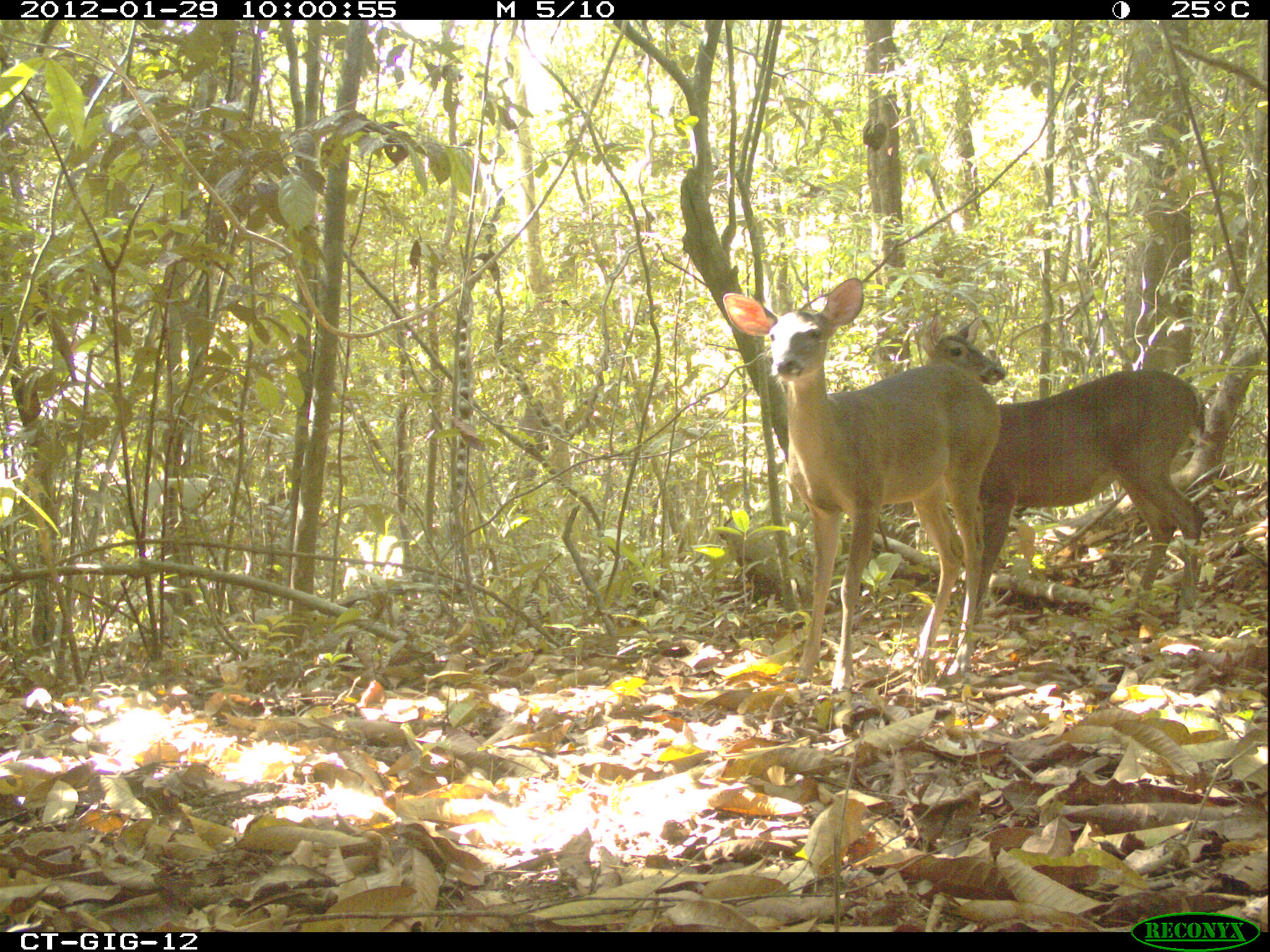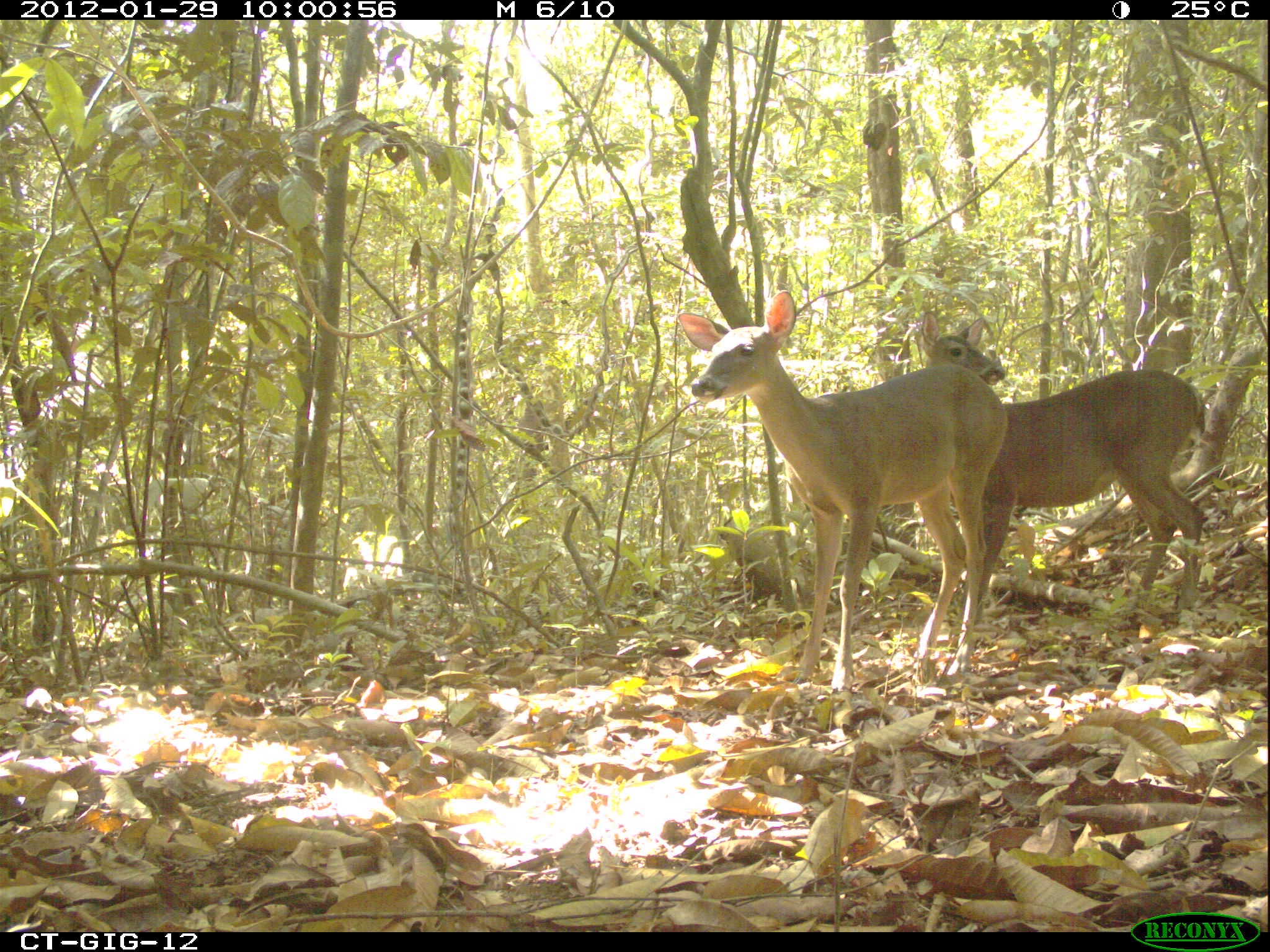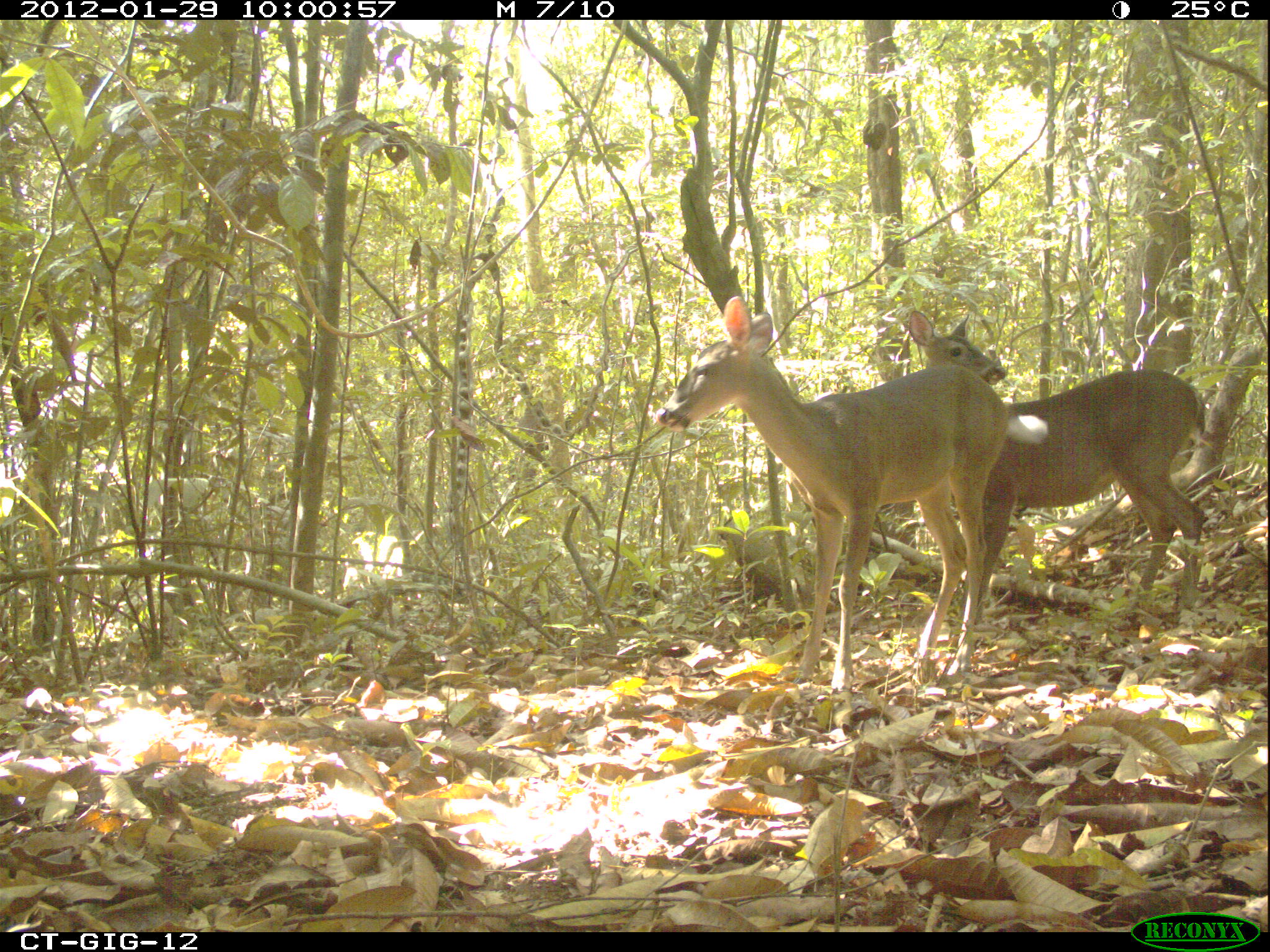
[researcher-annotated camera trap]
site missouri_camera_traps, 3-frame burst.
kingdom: Animalia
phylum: Chordata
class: Mammalia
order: Artiodactyla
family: Cervidae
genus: Odocoileus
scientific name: Odocoileus virginianus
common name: white-tailed deer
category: white tailed deer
White tailed deer (white-tailed deer) (Odocoileus virginianus). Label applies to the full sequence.